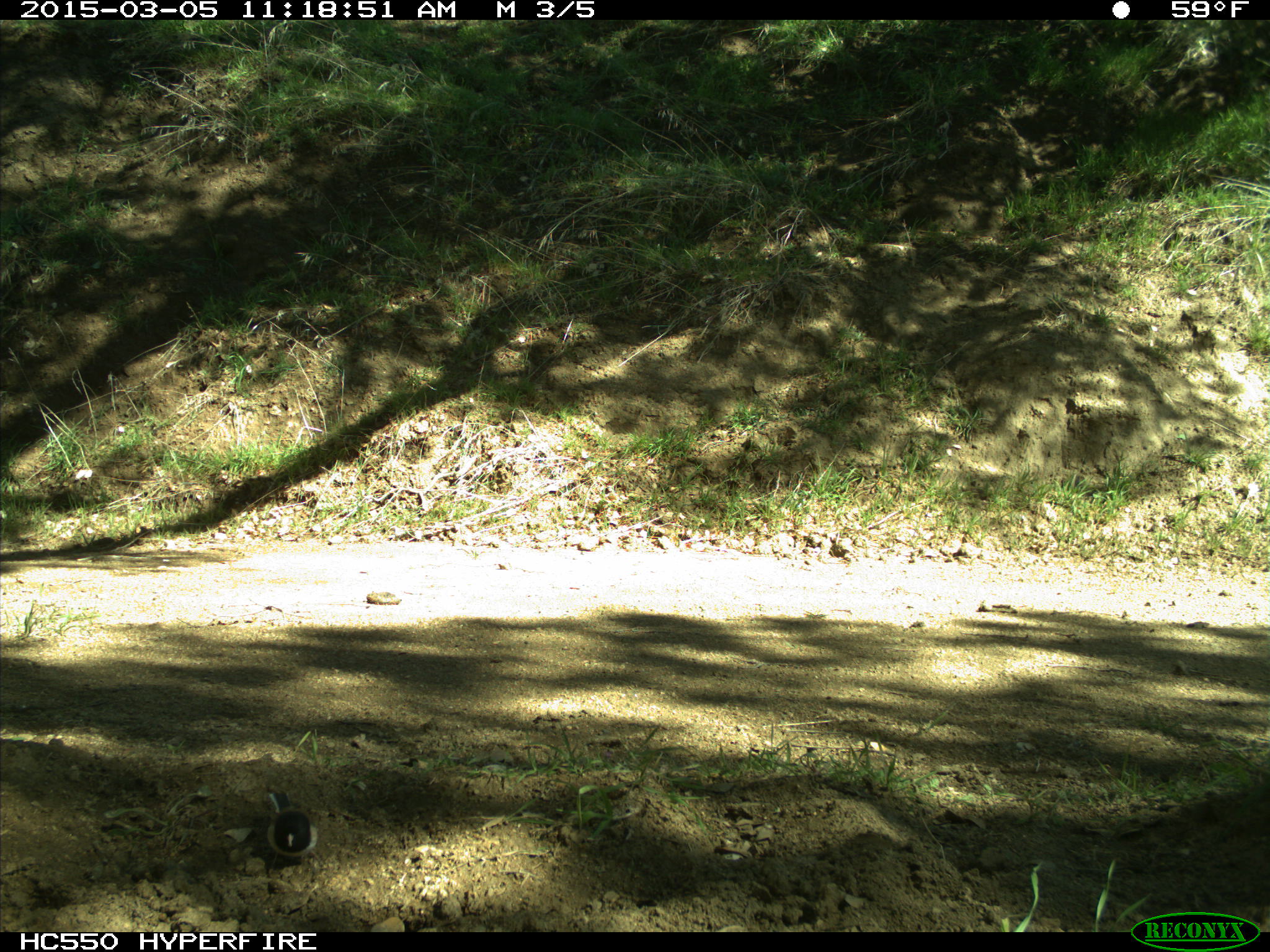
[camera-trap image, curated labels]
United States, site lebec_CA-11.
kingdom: Animalia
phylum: Chordata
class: Aves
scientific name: Aves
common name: birds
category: unidentified bird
Unidentified bird (birds) (Aves).